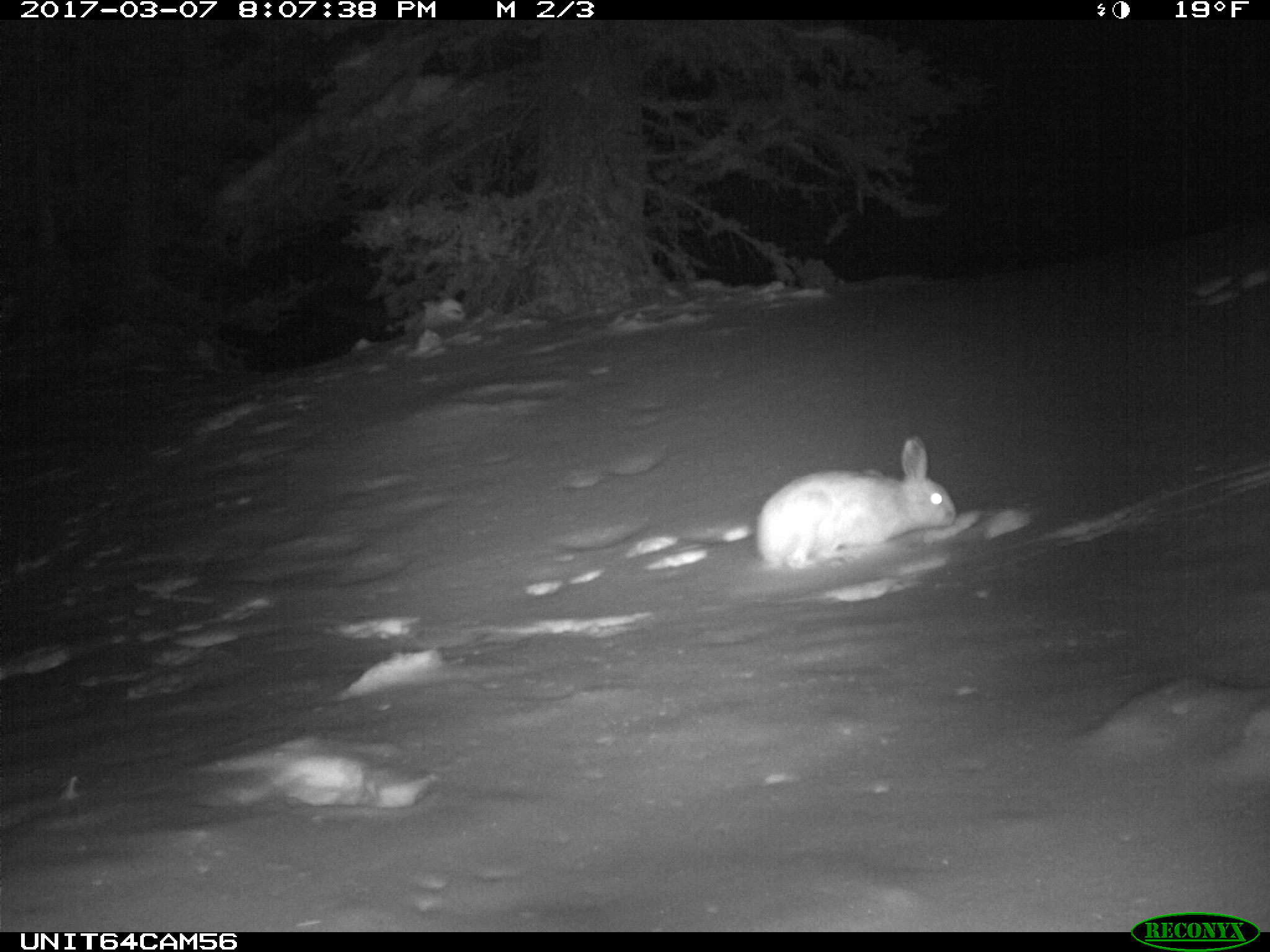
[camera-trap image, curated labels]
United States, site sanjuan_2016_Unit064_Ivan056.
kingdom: Animalia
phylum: Chordata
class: Mammalia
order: Lagomorpha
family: Leporidae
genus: Lepus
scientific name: Lepus americanus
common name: snowshoe hare